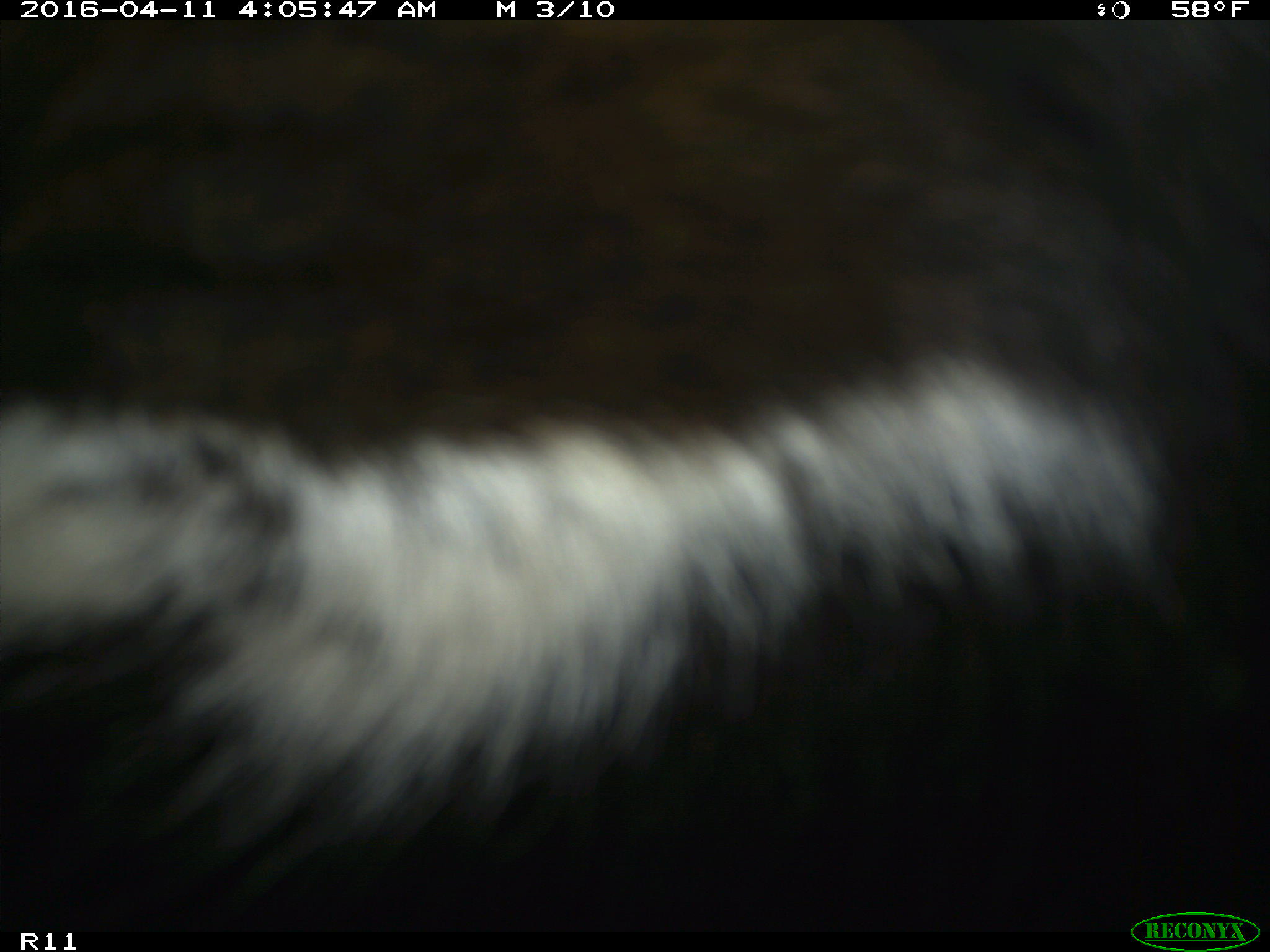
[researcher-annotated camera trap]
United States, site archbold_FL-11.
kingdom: Animalia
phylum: Chordata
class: Mammalia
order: Artiodactyla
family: Bovidae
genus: Bos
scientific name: Bos taurus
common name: domestic cow